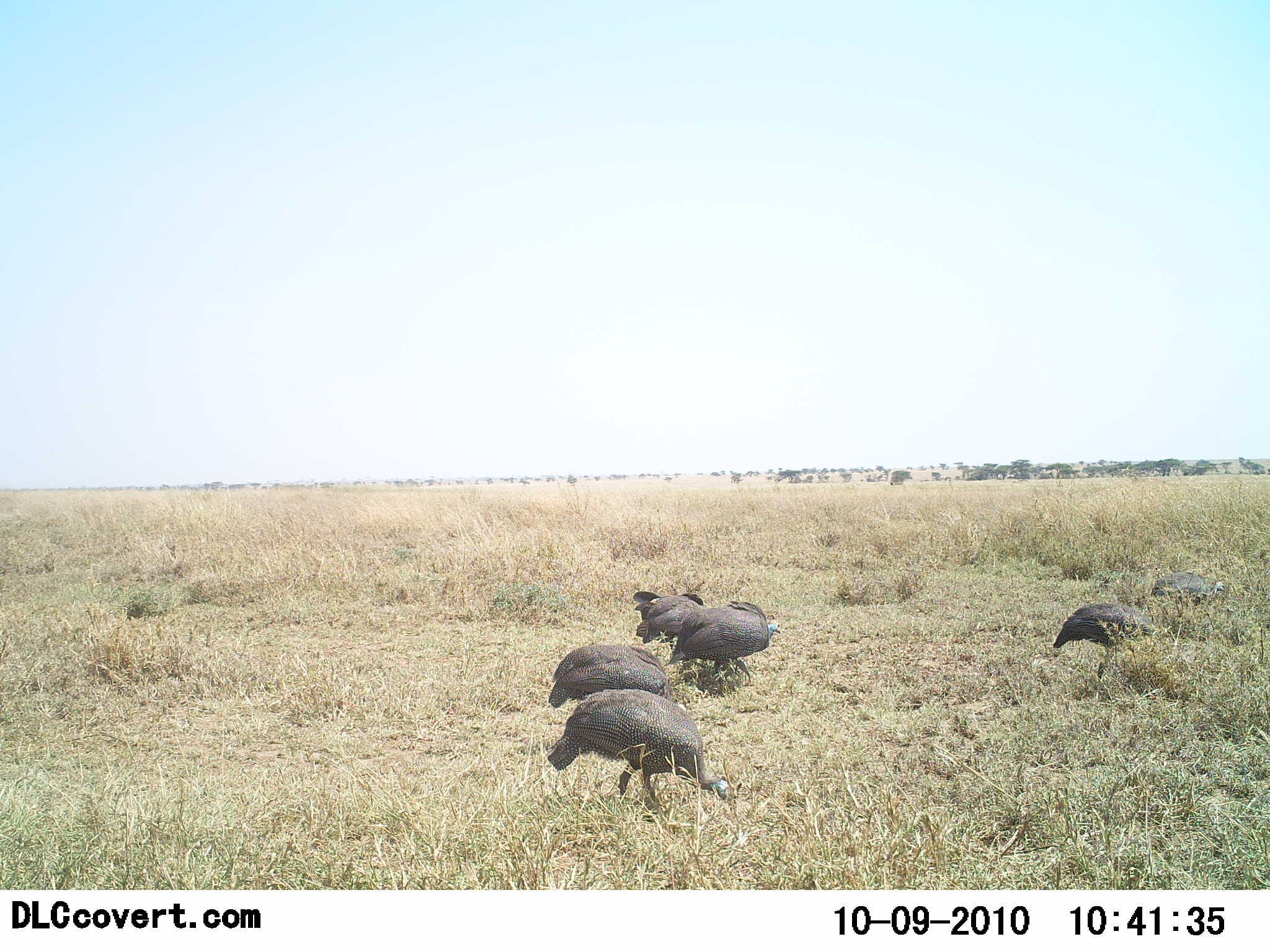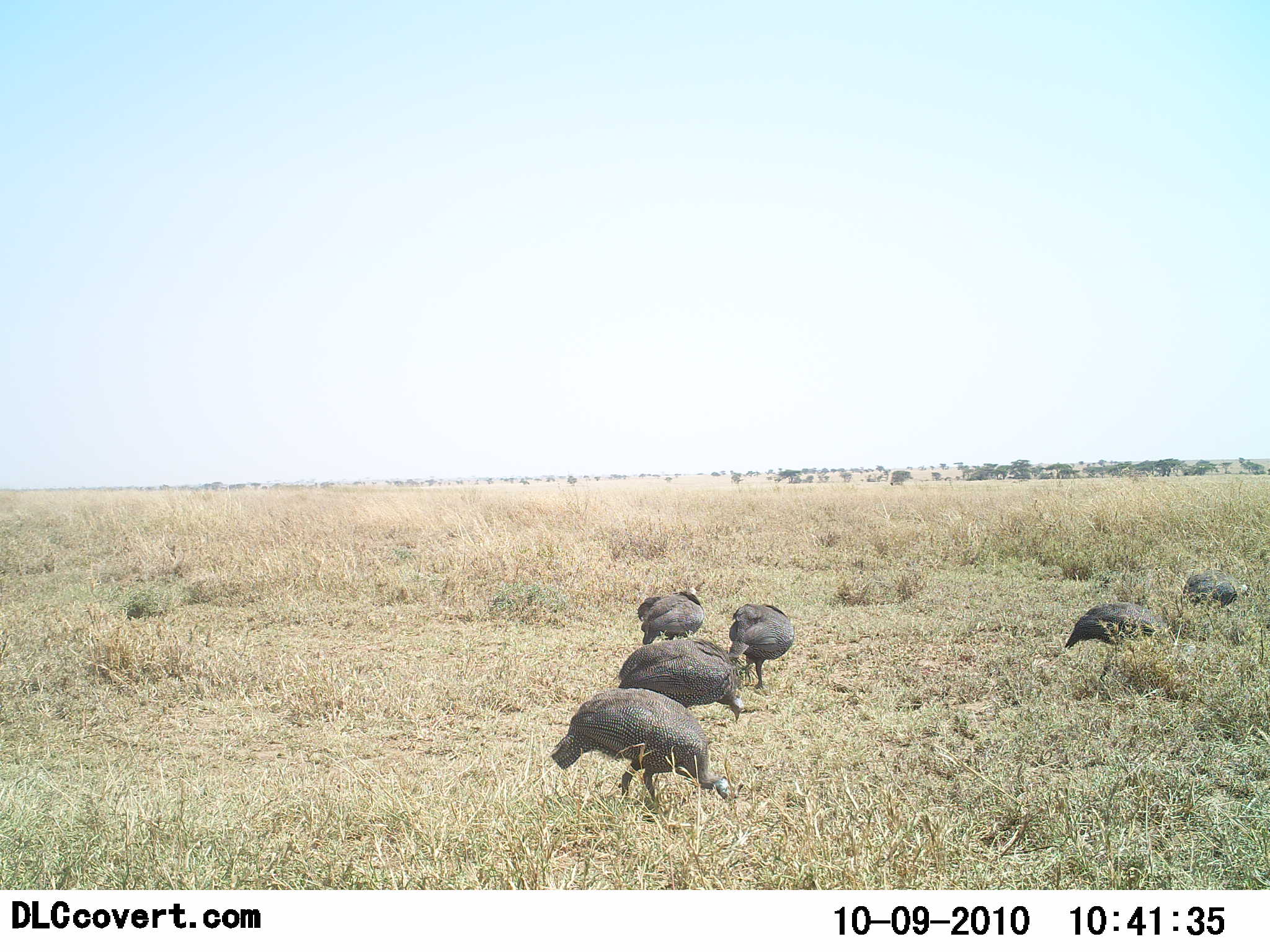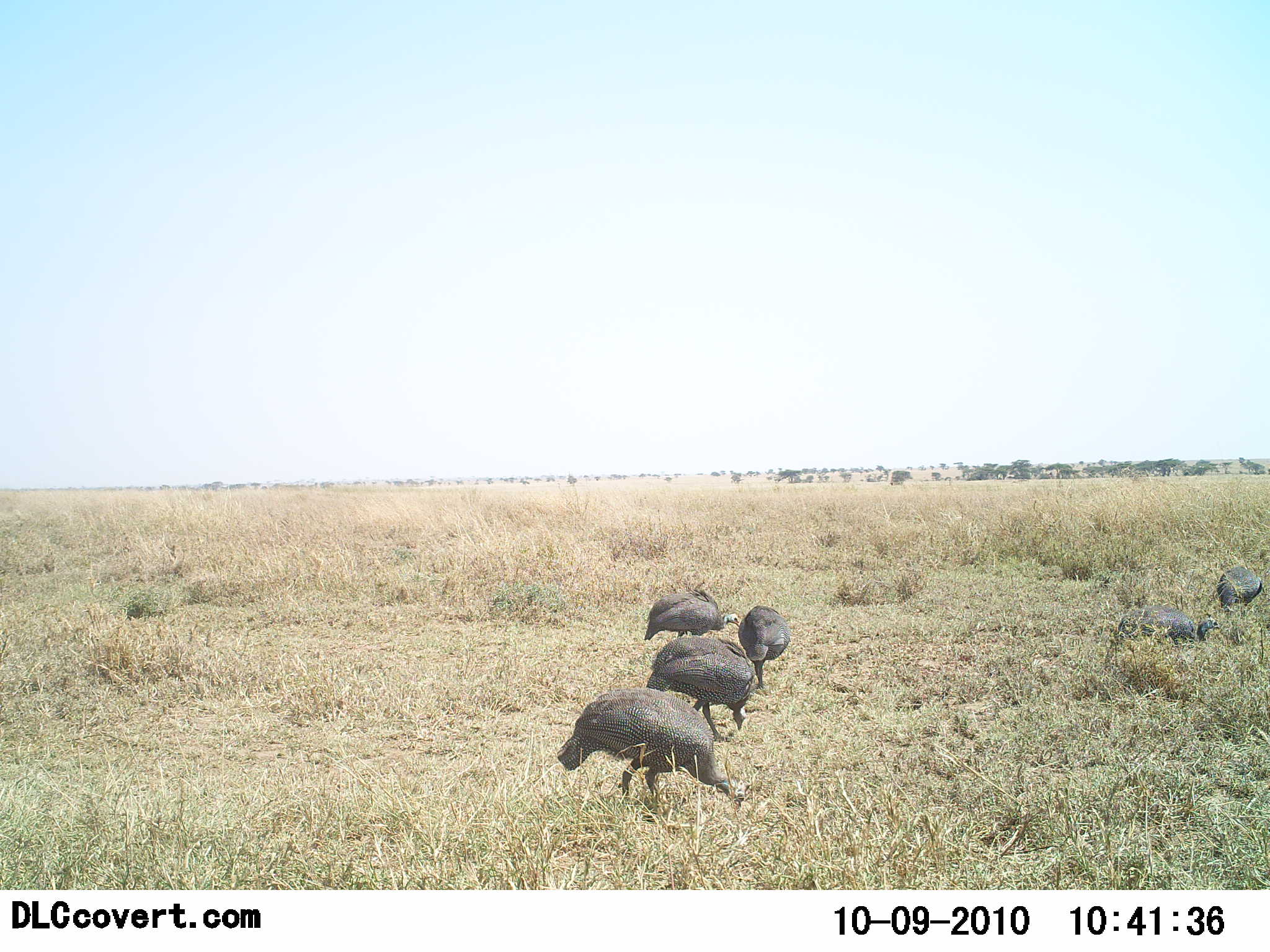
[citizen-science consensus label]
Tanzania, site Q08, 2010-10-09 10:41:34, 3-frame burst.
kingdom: Animalia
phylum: Chordata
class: Aves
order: Galliformes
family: Numididae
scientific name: Numididae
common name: guinea fowl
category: guineafowl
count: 6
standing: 12%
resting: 0%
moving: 76%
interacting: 0%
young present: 0%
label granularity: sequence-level